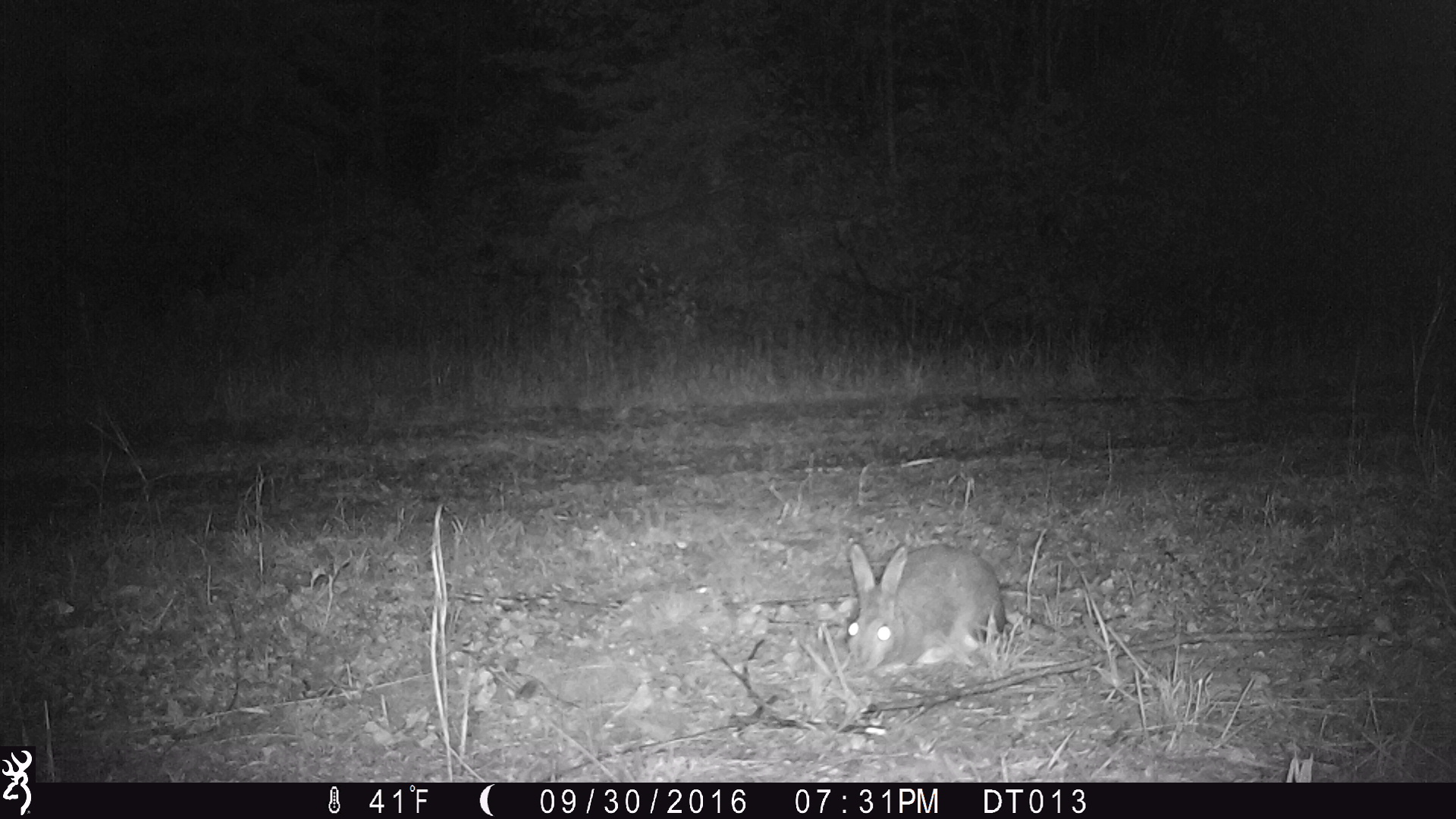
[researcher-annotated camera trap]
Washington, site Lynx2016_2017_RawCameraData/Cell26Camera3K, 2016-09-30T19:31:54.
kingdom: Animalia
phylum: Chordata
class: Mammalia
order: Lagomorpha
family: Leporidae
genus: Lepus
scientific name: Lepus americanus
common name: snowshoe hare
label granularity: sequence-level